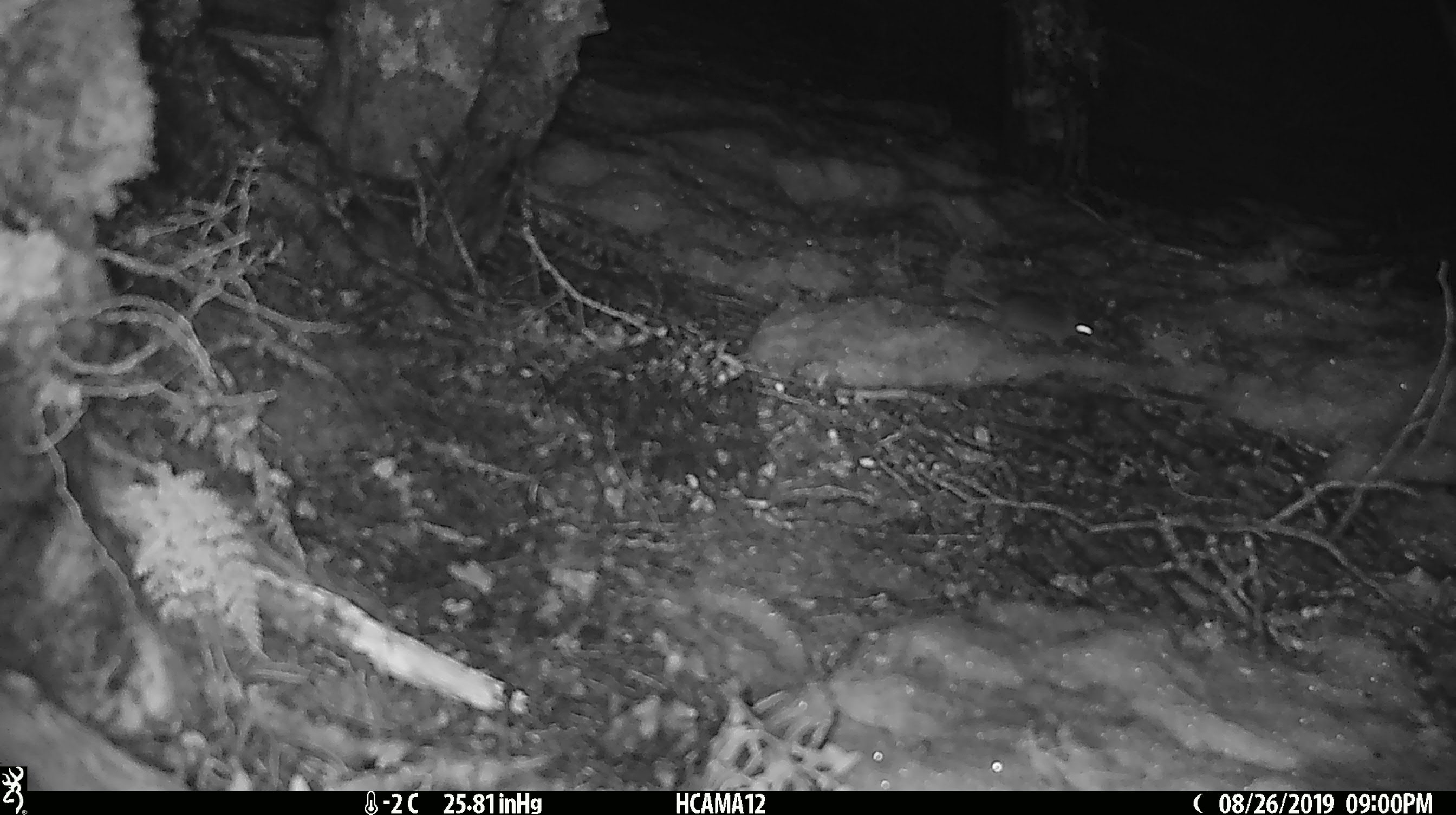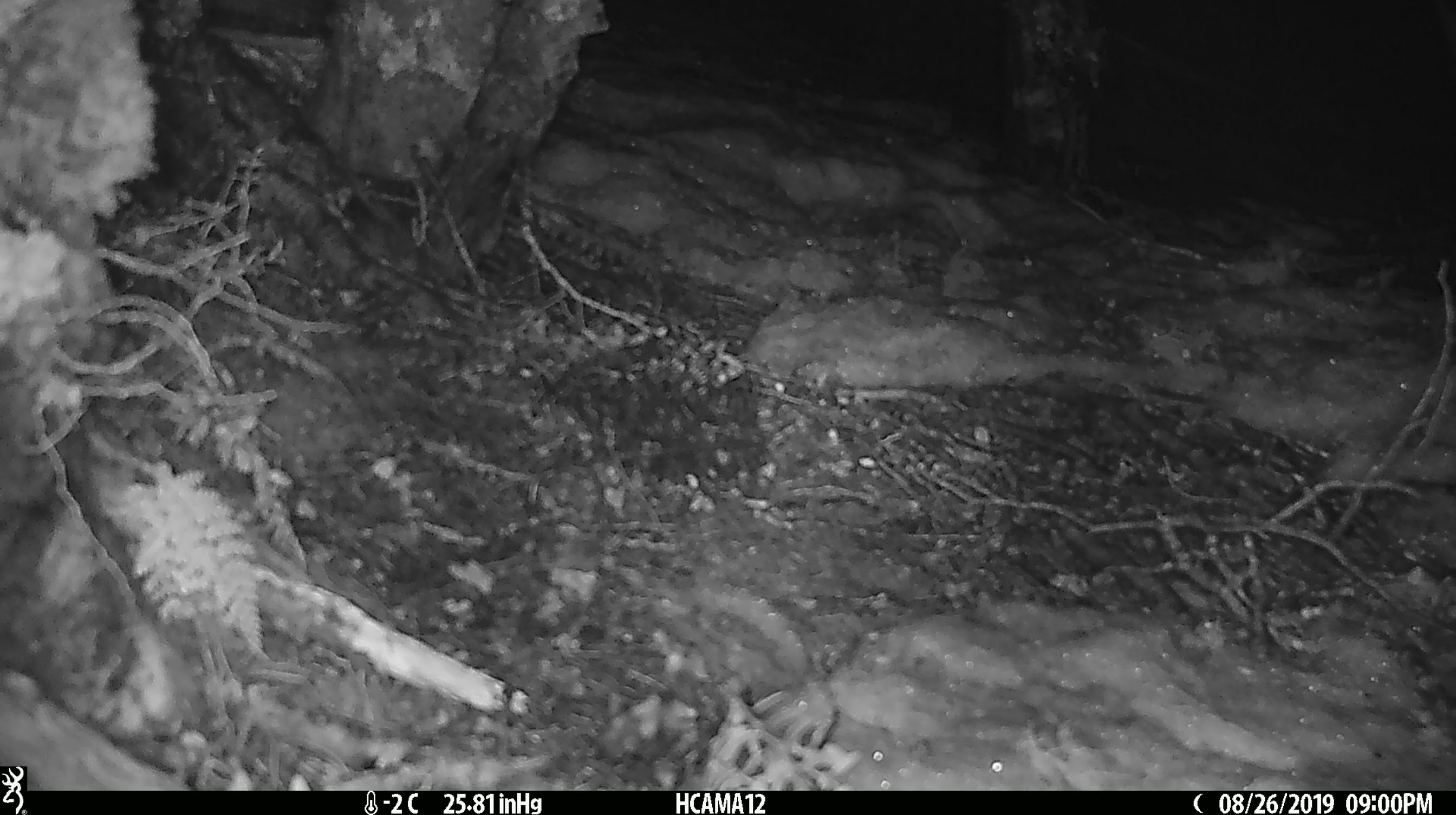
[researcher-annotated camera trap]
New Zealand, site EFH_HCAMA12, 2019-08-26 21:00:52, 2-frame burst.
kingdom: Animalia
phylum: Chordata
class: Mammalia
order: Rodentia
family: Muridae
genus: Mus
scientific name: Mus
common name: mouse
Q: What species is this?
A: Mouse (Mus).